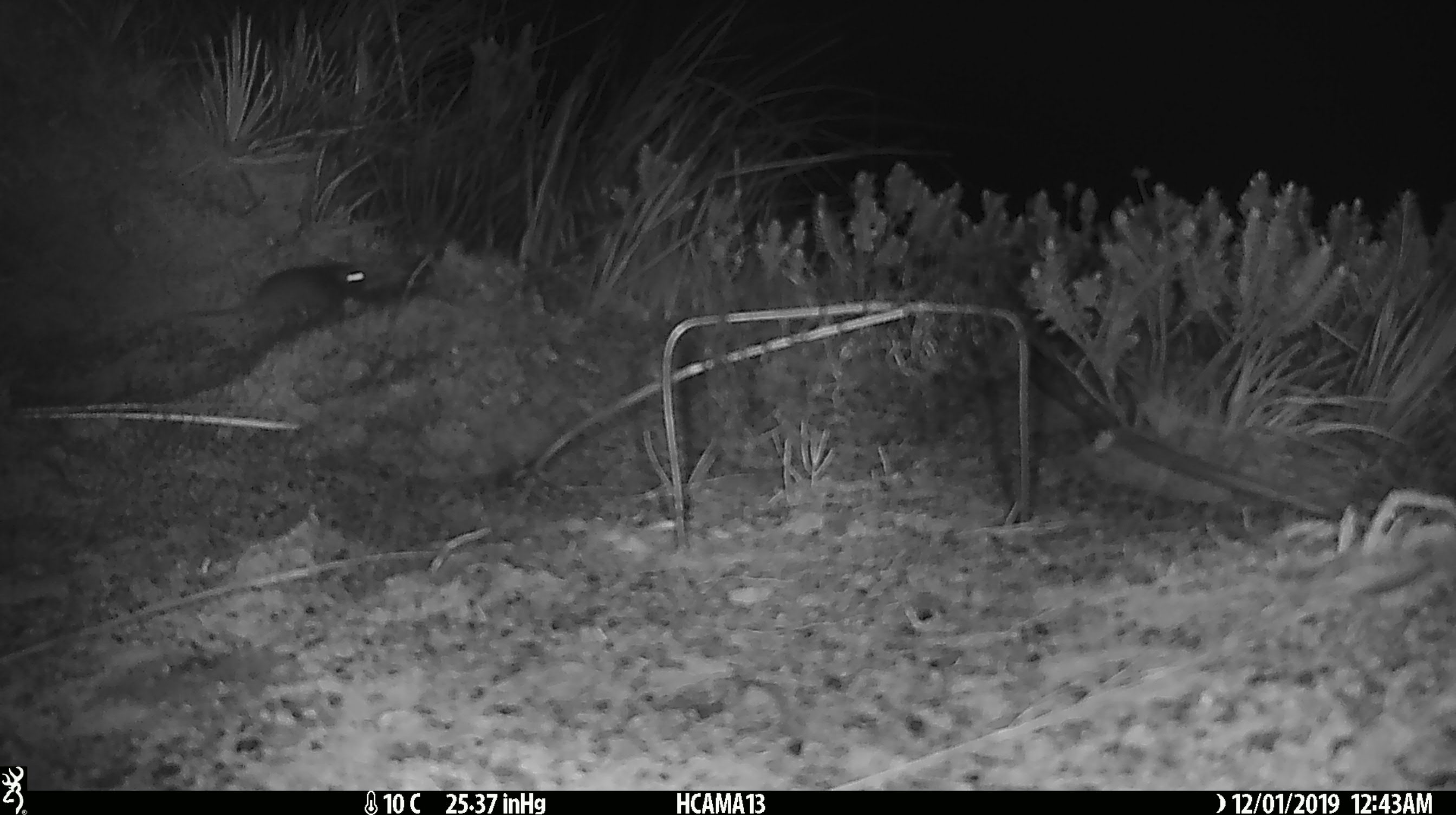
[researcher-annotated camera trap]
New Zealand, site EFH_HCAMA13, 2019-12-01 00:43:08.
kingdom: Animalia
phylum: Chordata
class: Mammalia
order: Rodentia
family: Muridae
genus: Mus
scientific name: Mus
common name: mouse